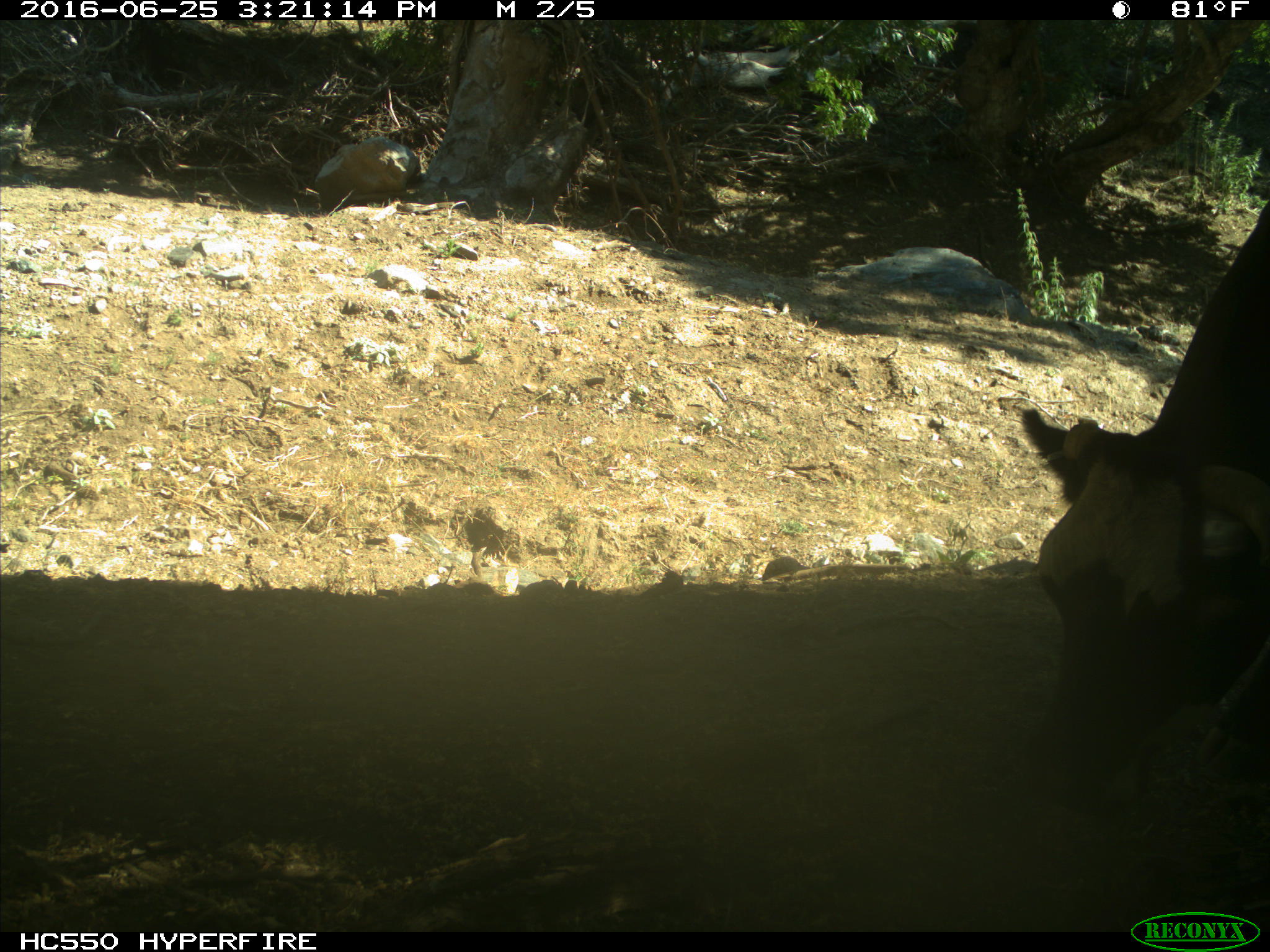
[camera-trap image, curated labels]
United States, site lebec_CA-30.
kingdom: Animalia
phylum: Chordata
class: Mammalia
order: Artiodactyla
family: Bovidae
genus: Bos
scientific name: Bos taurus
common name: domestic cow